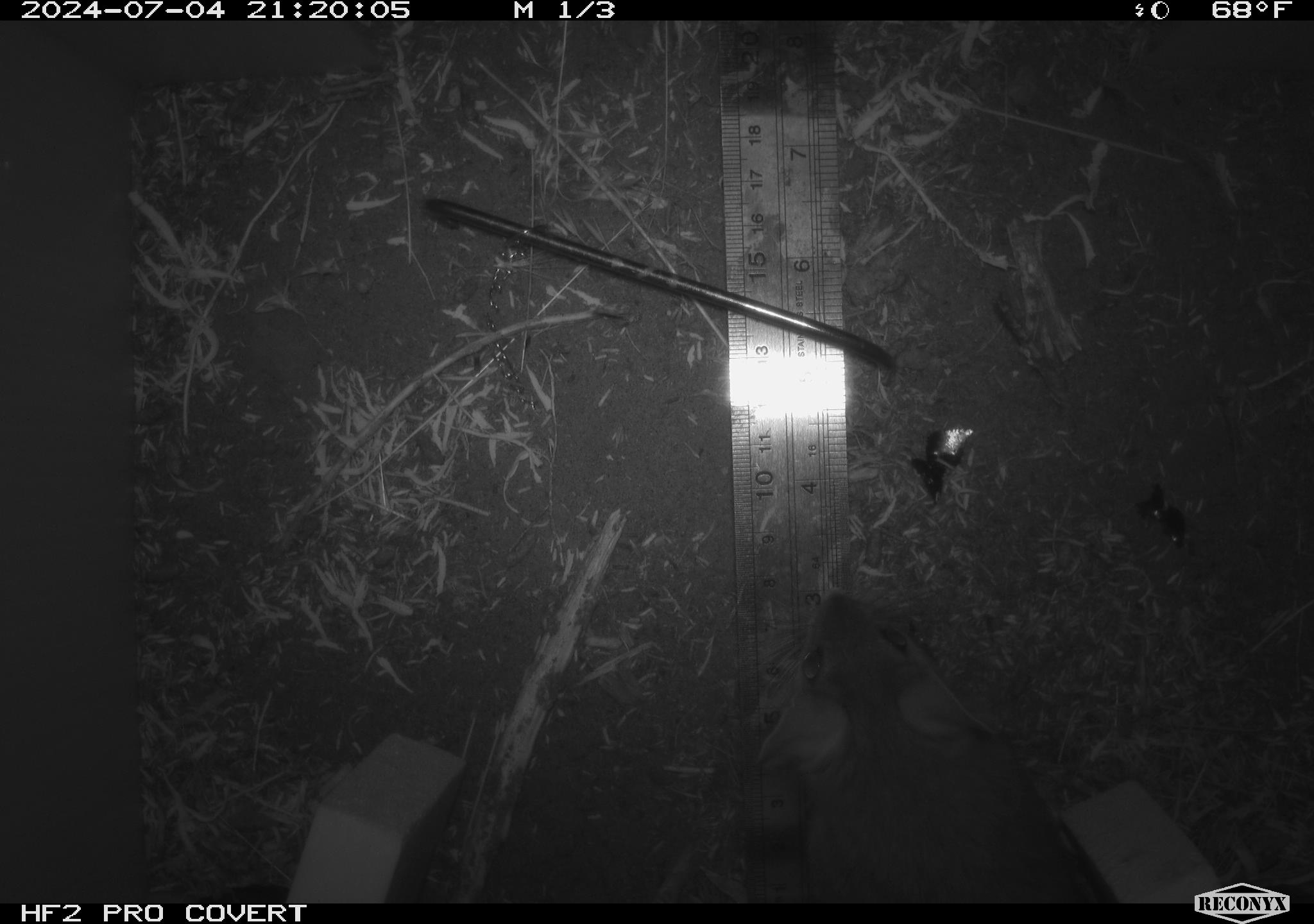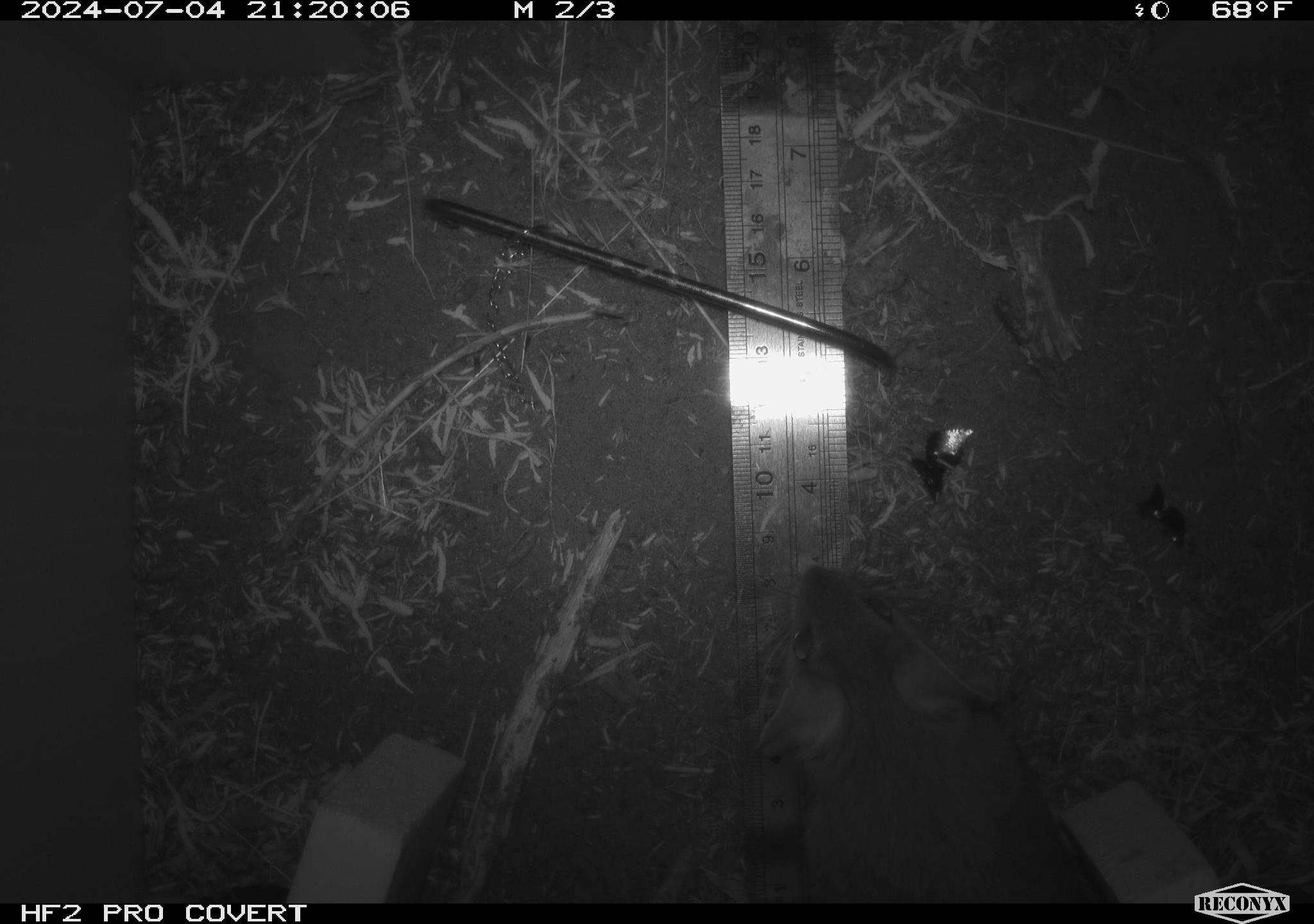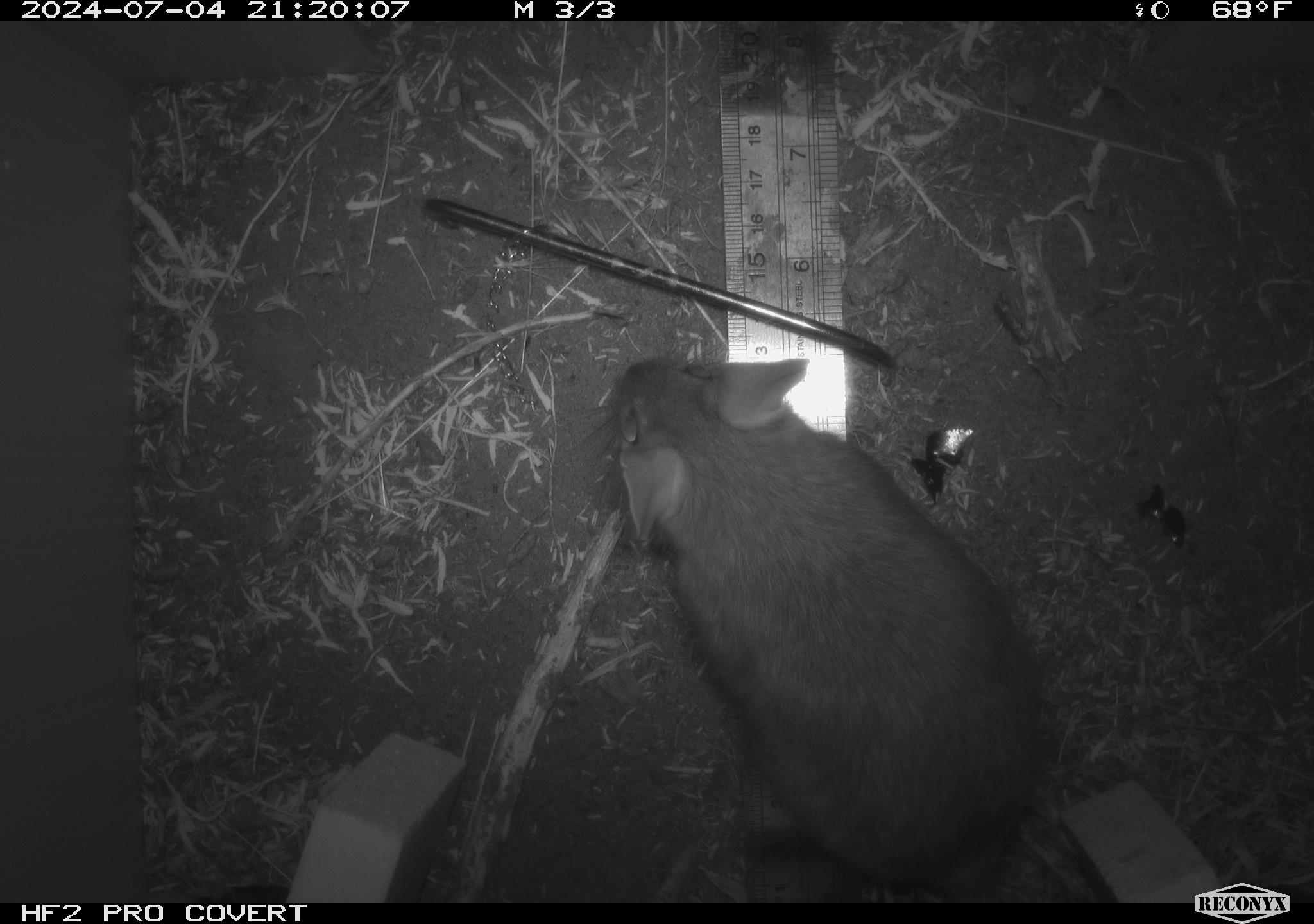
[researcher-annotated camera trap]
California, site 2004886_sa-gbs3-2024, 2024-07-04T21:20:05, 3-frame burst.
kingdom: Animalia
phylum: Chordata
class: Mammalia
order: Rodentia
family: Cricetidae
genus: Neotoma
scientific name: Neotoma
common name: pack rat or woodrat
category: neotoma species